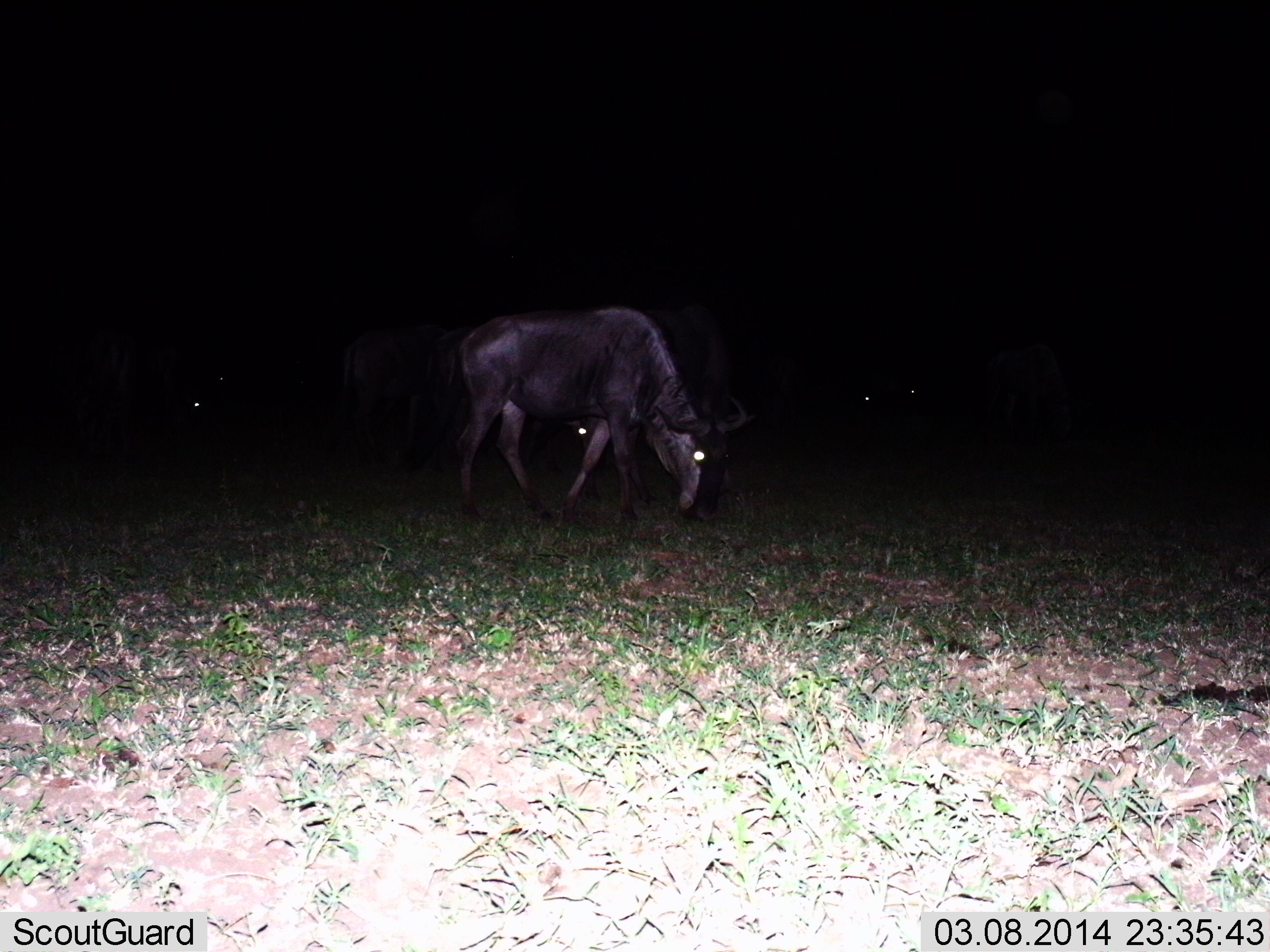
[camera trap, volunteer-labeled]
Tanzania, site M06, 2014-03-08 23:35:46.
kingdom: Animalia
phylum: Chordata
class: Mammalia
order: Artiodactyla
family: Bovidae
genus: Connochaetes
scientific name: Connochaetes taurinus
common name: blue wildebeest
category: wildebeest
Wildebeest (blue wildebeest) (Connochaetes taurinus), count 3. Behavior (volunteer vote fractions): standing 40%, resting 0%, moving 10%, interacting 0%. Young present (vote fraction): 0%. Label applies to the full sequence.